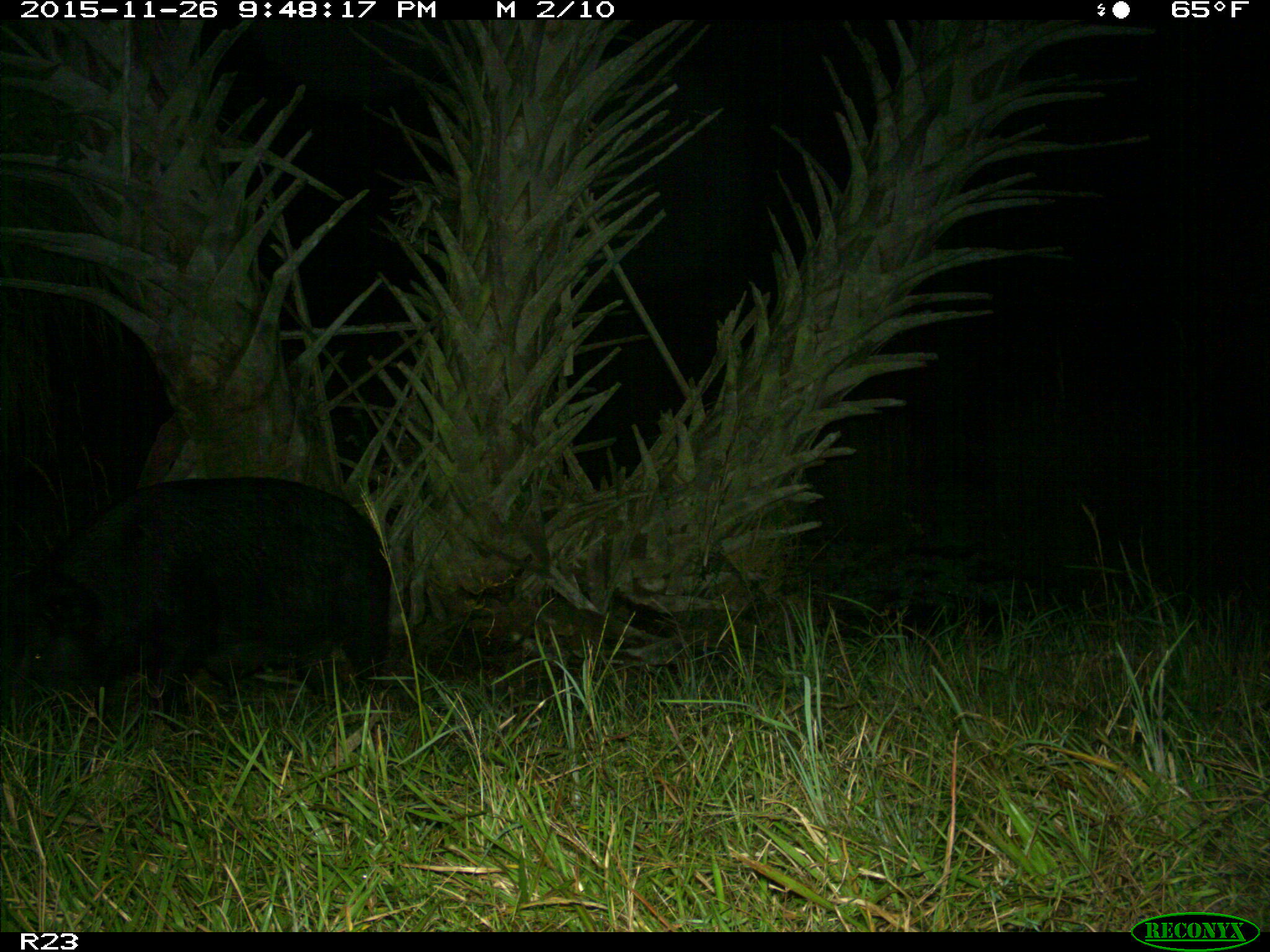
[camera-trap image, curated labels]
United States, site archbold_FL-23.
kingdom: Animalia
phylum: Chordata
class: Mammalia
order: Artiodactyla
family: Suidae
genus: Sus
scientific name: Sus scrofa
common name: wild boar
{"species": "Sus scrofa (wild boar)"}